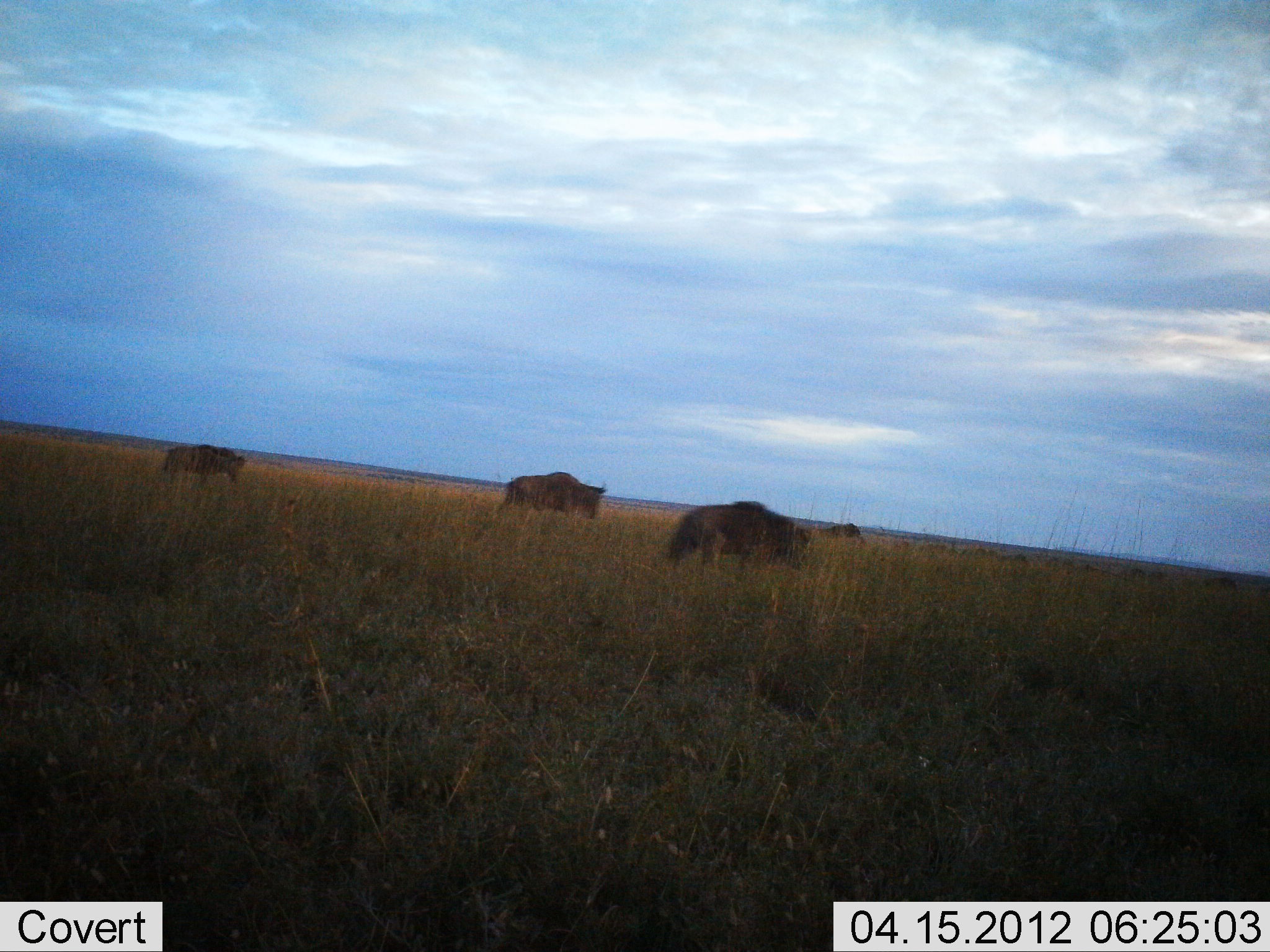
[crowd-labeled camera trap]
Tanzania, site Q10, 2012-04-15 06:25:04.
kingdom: Animalia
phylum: Chordata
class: Mammalia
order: Artiodactyla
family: Bovidae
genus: Connochaetes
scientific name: Connochaetes taurinus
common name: blue wildebeest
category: wildebeest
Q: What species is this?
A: Wildebeest (blue wildebeest) (Connochaetes taurinus).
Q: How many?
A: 4.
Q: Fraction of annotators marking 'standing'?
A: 40%.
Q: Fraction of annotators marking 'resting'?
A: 0%.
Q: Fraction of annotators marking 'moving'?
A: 53%.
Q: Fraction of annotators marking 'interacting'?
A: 0%.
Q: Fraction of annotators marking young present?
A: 7%.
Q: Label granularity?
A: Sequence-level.